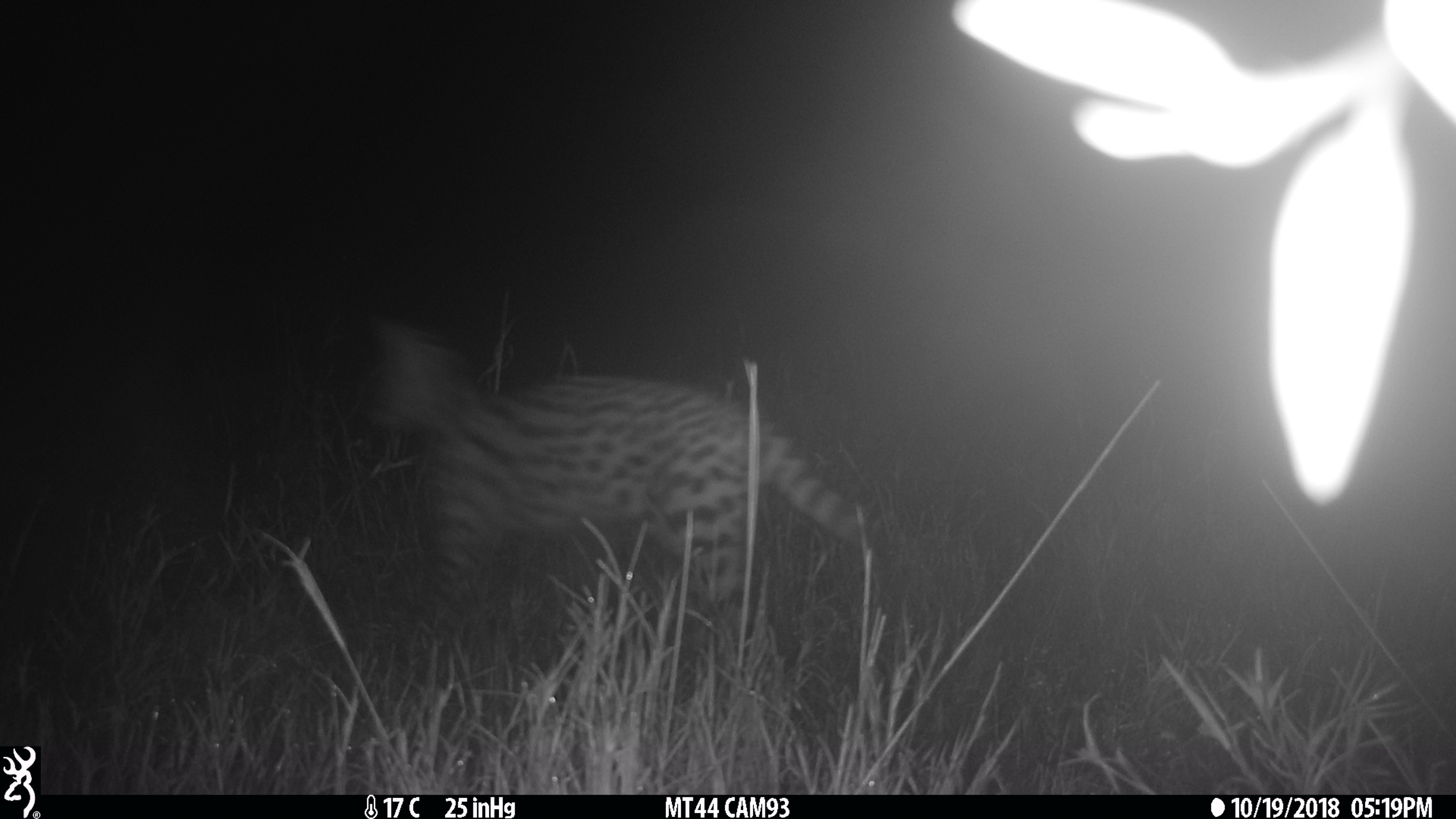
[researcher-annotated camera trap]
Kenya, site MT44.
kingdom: Animalia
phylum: Chordata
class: Mammalia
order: Carnivora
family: Felidae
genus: Leptailurus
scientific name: Leptailurus serval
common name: serval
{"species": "serval (Leptailurus serval)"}